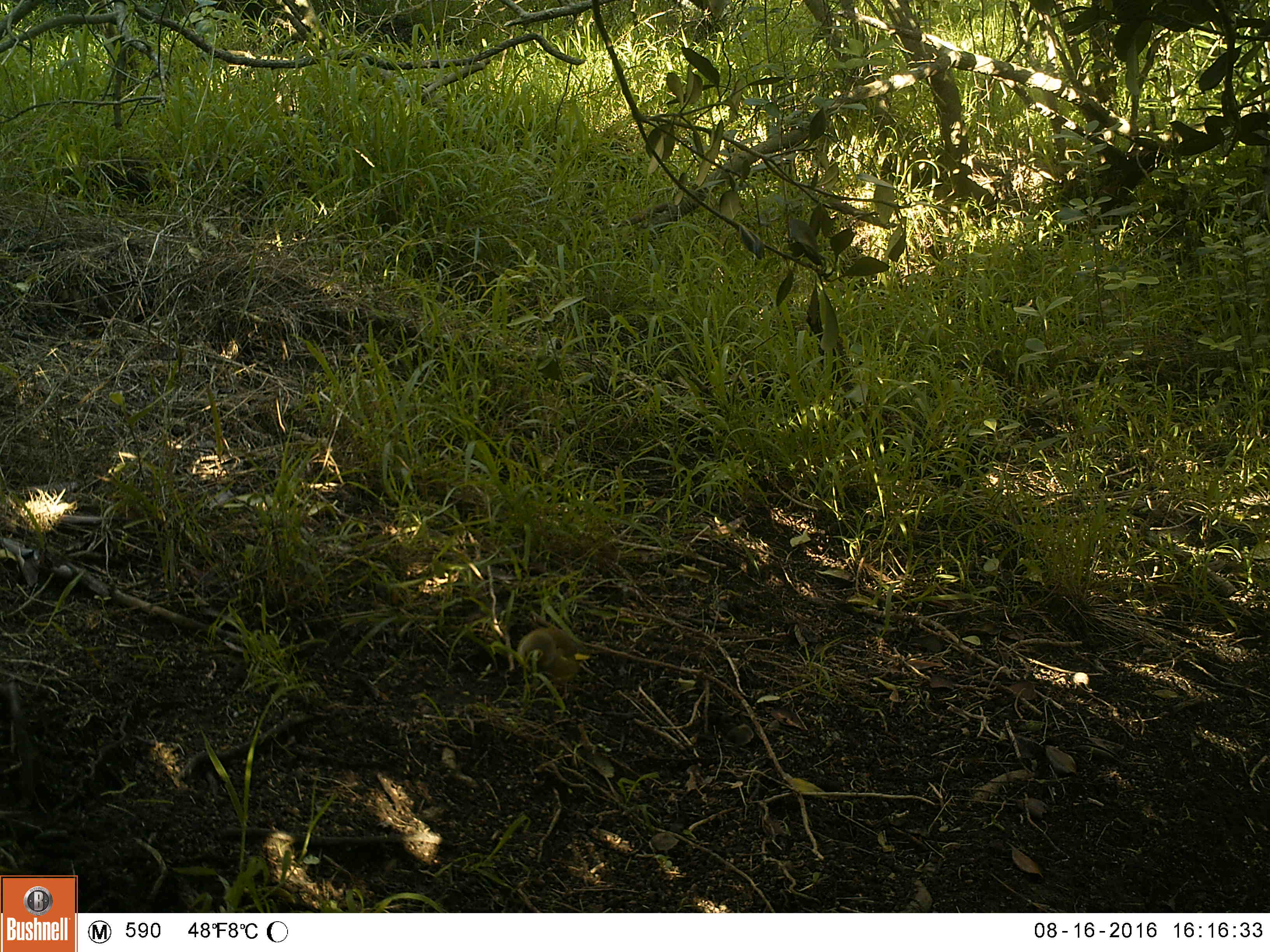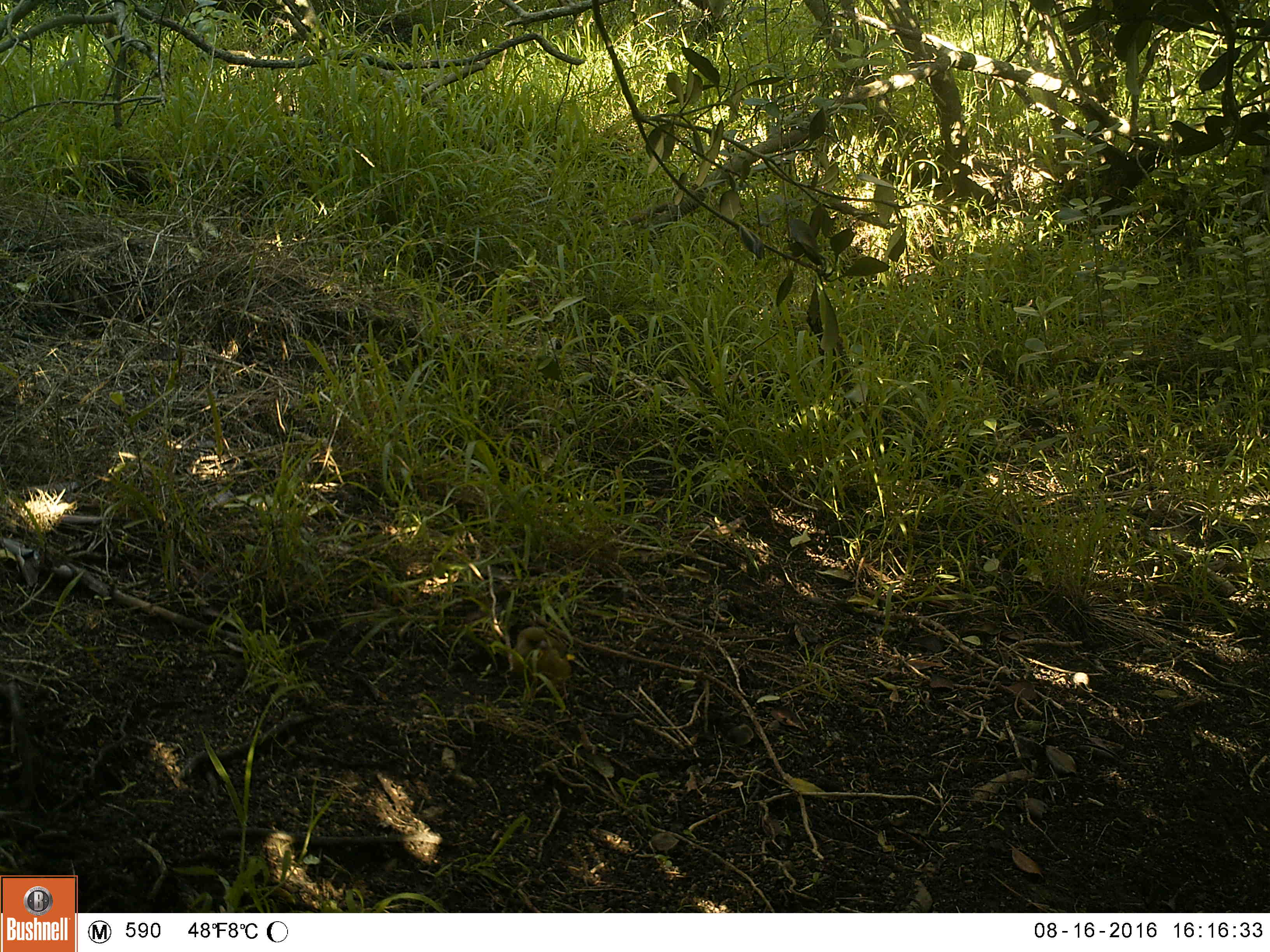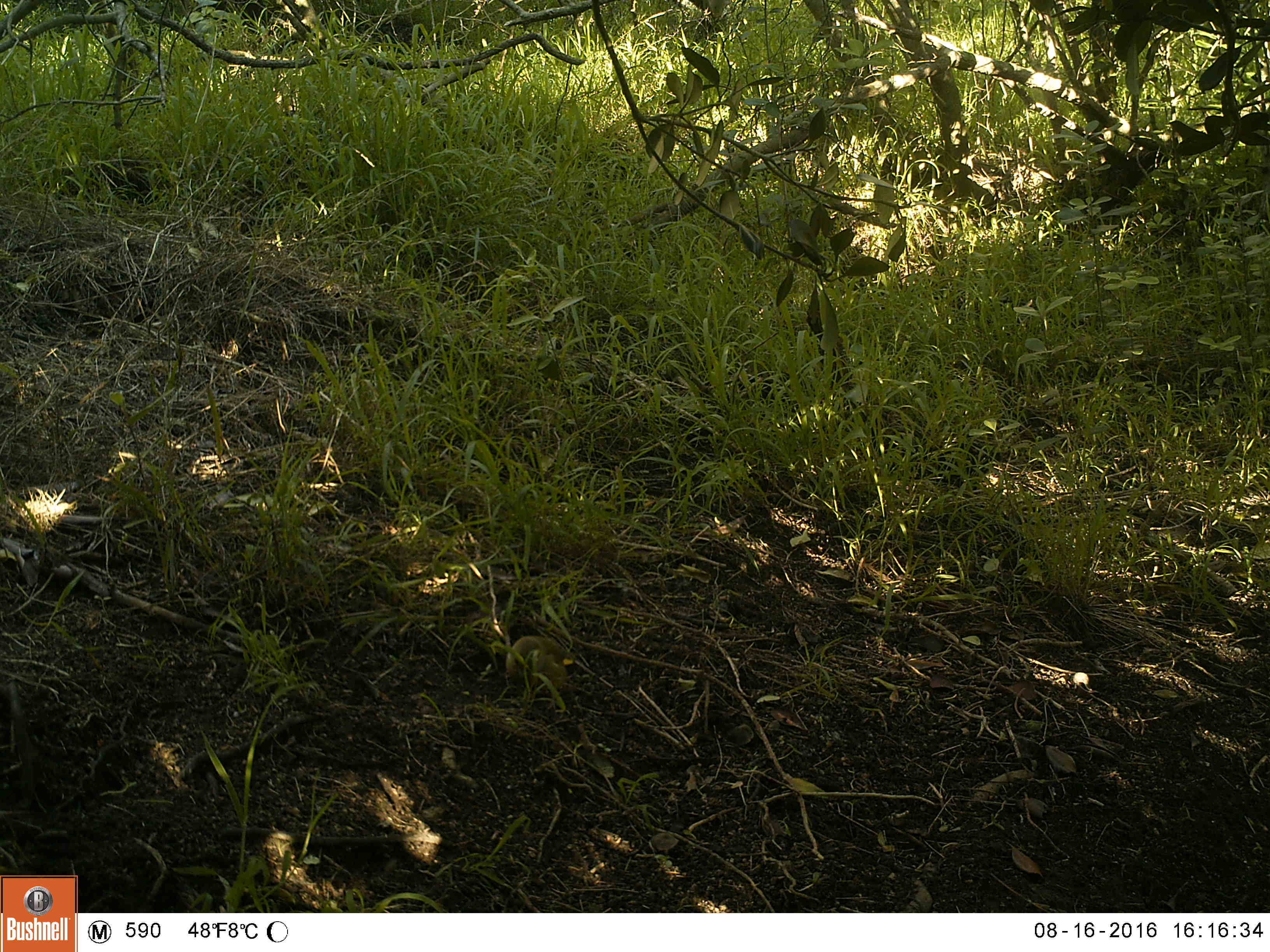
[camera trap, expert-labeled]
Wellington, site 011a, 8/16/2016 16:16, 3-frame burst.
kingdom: Animalia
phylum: Chordata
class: Aves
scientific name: Aves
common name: bird